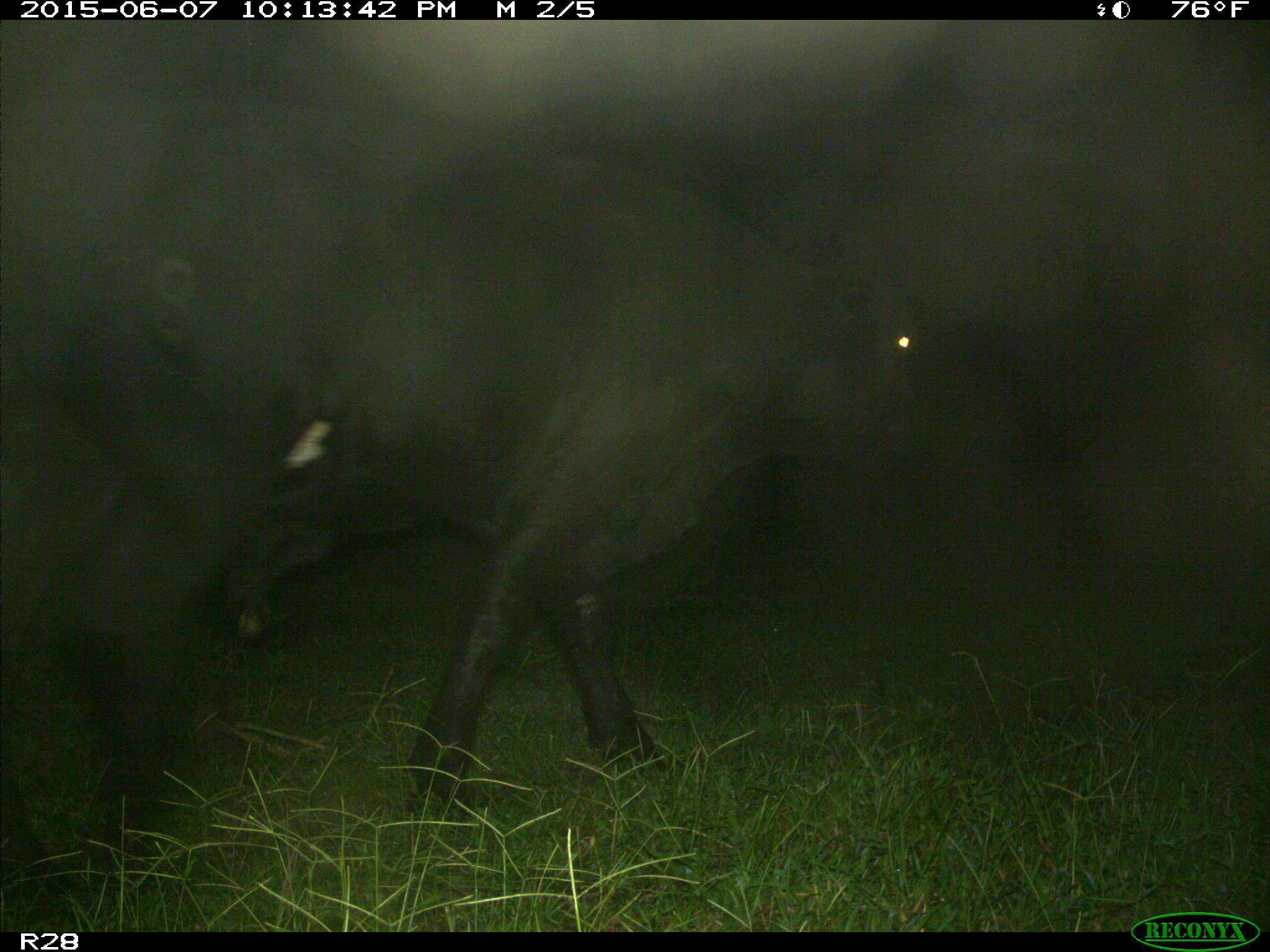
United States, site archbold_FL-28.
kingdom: Animalia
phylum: Chordata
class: Mammalia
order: Artiodactyla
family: Bovidae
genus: Bos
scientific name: Bos taurus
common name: domestic cow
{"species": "Bos taurus (domestic cow)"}